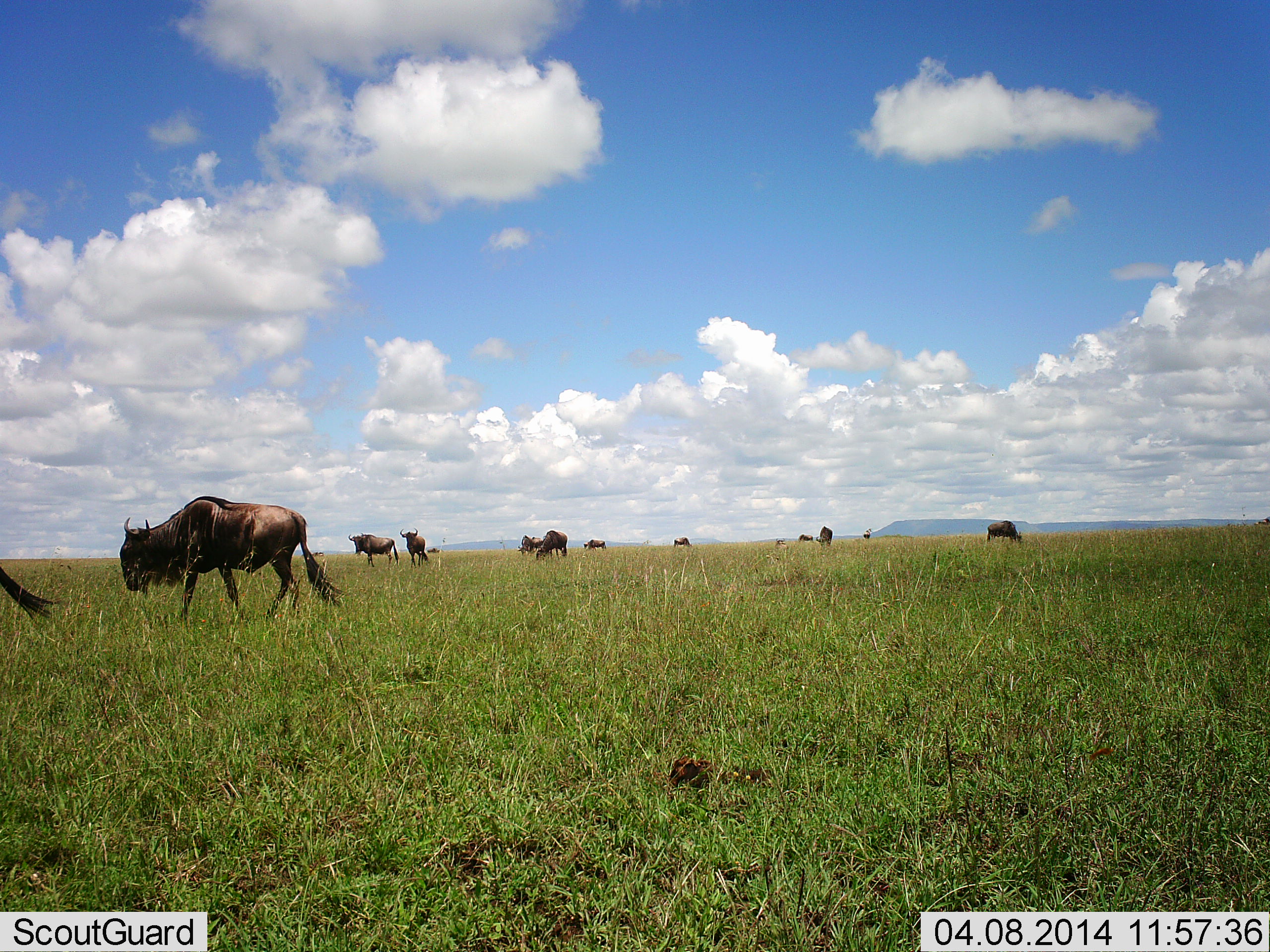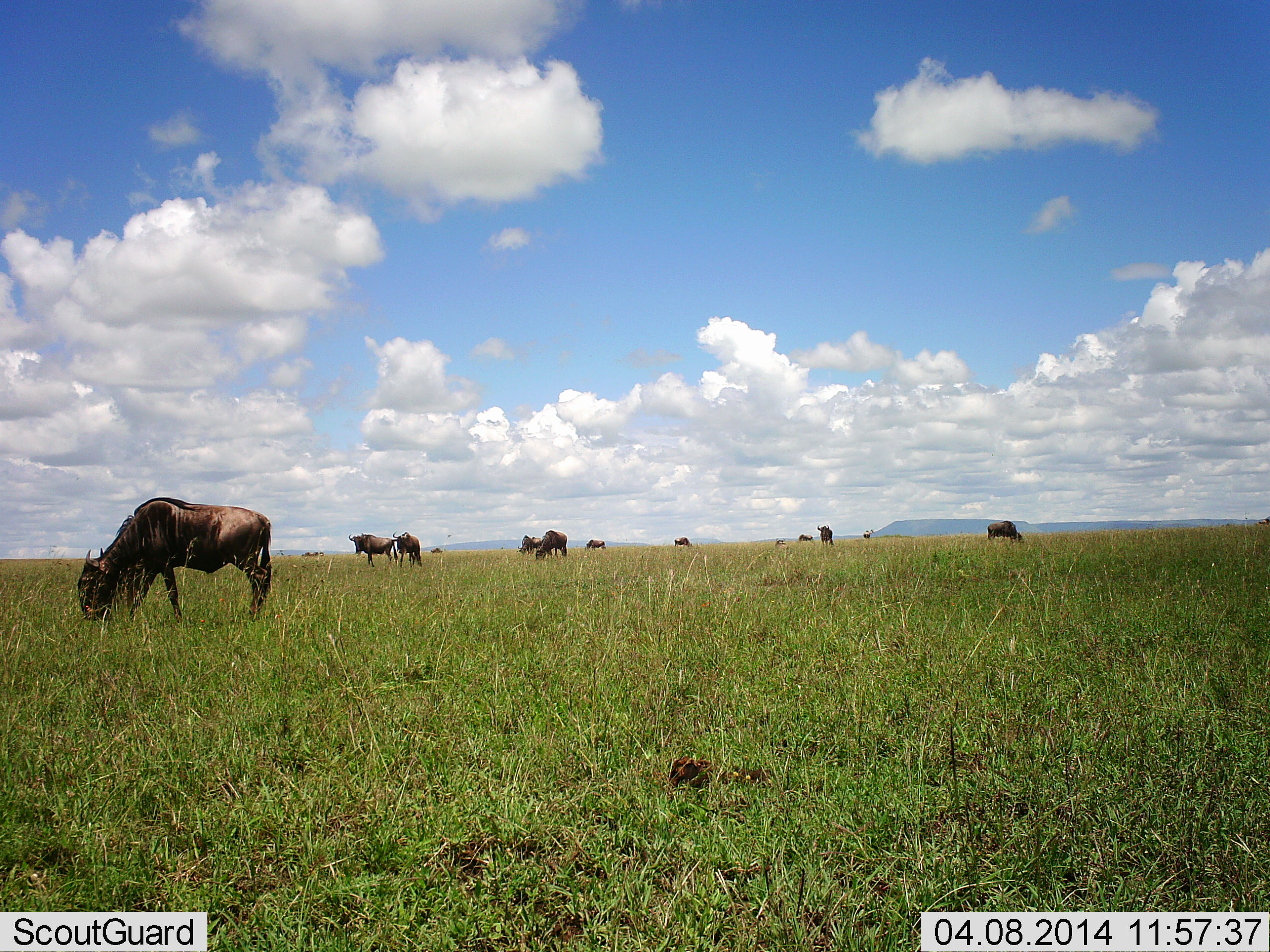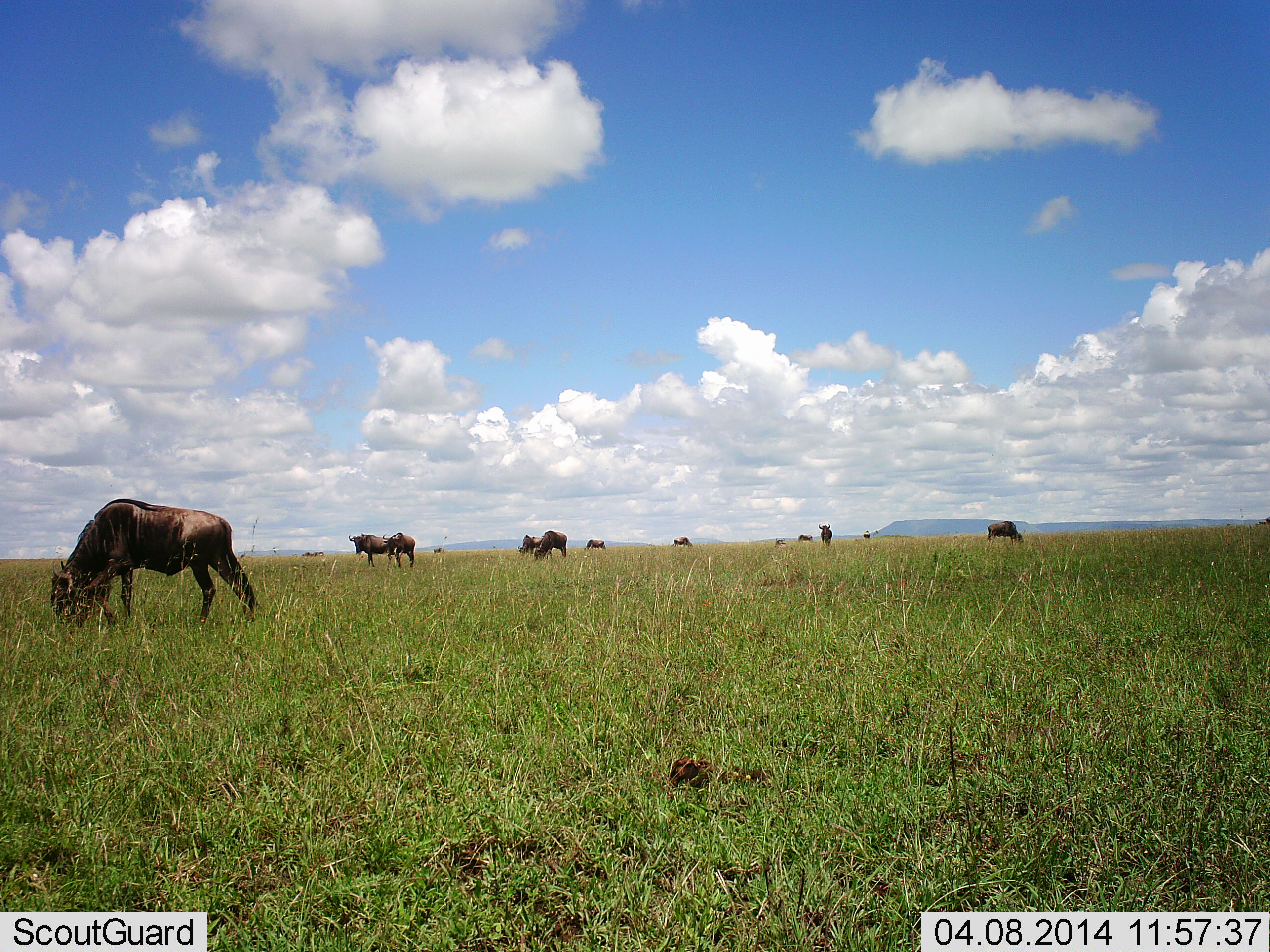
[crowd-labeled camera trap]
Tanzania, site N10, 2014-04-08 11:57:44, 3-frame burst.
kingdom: Animalia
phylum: Chordata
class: Mammalia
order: Artiodactyla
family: Bovidae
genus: Connochaetes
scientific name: Connochaetes taurinus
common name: blue wildebeest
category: wildebeest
Wildebeest (blue wildebeest) (Connochaetes taurinus), count 11-50. Behavior (volunteer vote fractions): standing 70%, resting 0%, moving 40%, interacting 0%. Young present (vote fraction): 0%. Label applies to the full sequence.